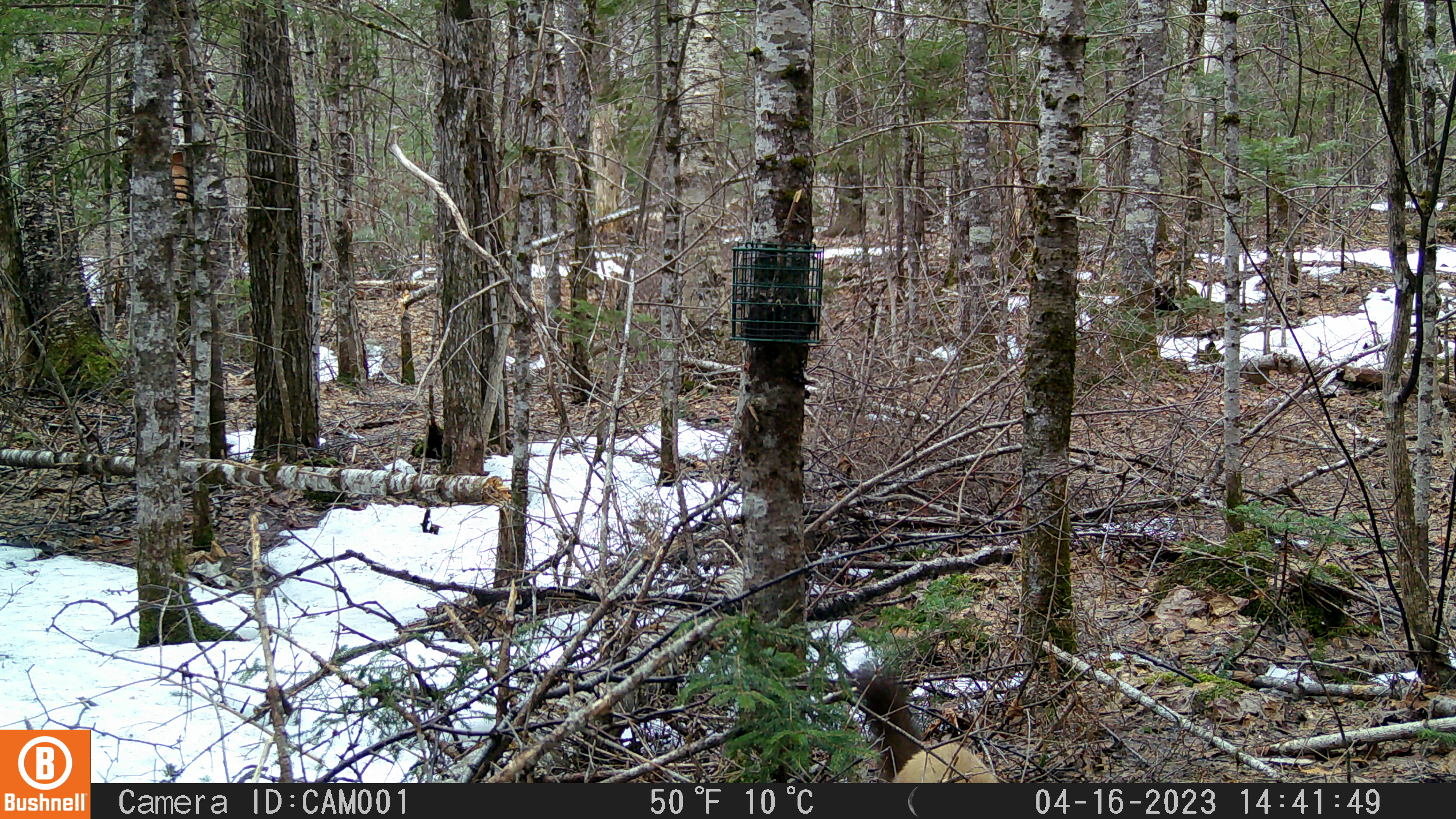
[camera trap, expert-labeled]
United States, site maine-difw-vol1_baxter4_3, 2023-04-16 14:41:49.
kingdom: Animalia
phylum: Chordata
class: Mammalia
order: Carnivora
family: Mustelidae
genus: Martes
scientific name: Martes americana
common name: american marten